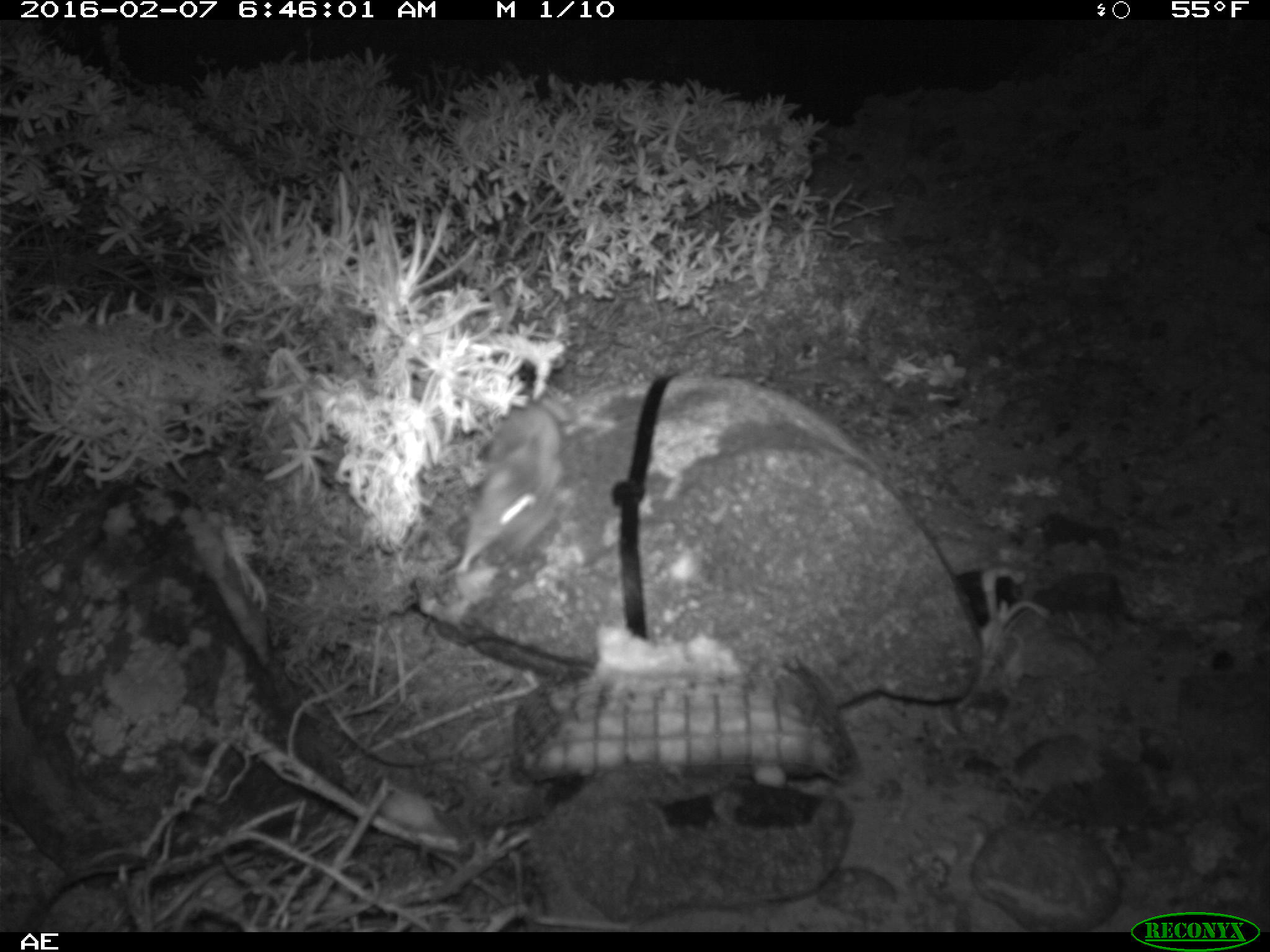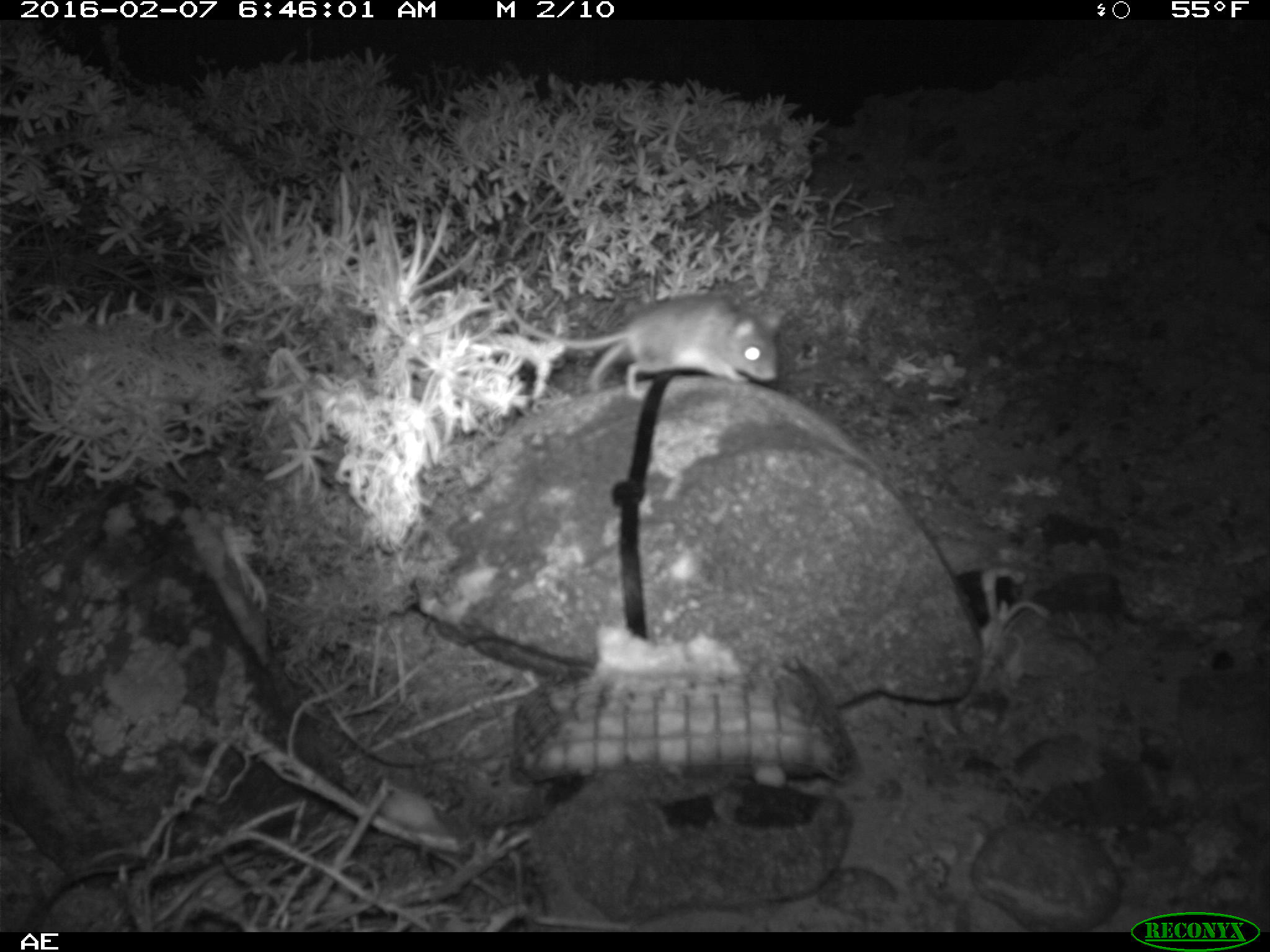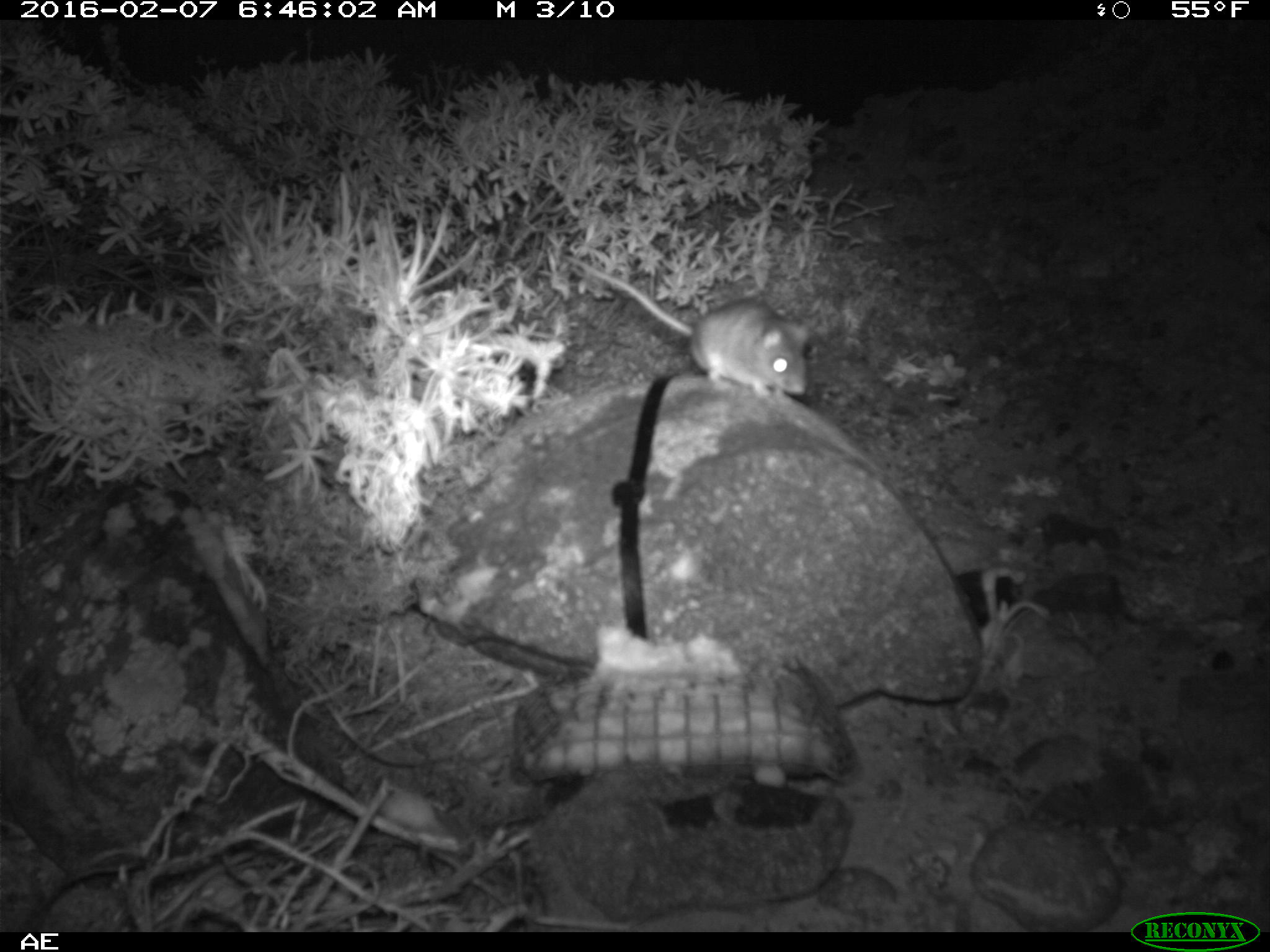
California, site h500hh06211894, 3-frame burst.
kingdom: Animalia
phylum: Chordata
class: Mammalia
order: Rodentia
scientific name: Rodentia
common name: rodent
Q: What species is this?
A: Rodent (Rodentia).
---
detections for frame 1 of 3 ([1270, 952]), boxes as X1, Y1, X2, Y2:
rodent: 446, 395, 571, 576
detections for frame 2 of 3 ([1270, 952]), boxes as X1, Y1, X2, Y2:
rodent: 499, 289, 781, 396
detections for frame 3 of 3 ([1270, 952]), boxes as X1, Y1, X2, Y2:
rodent: 561, 254, 810, 404